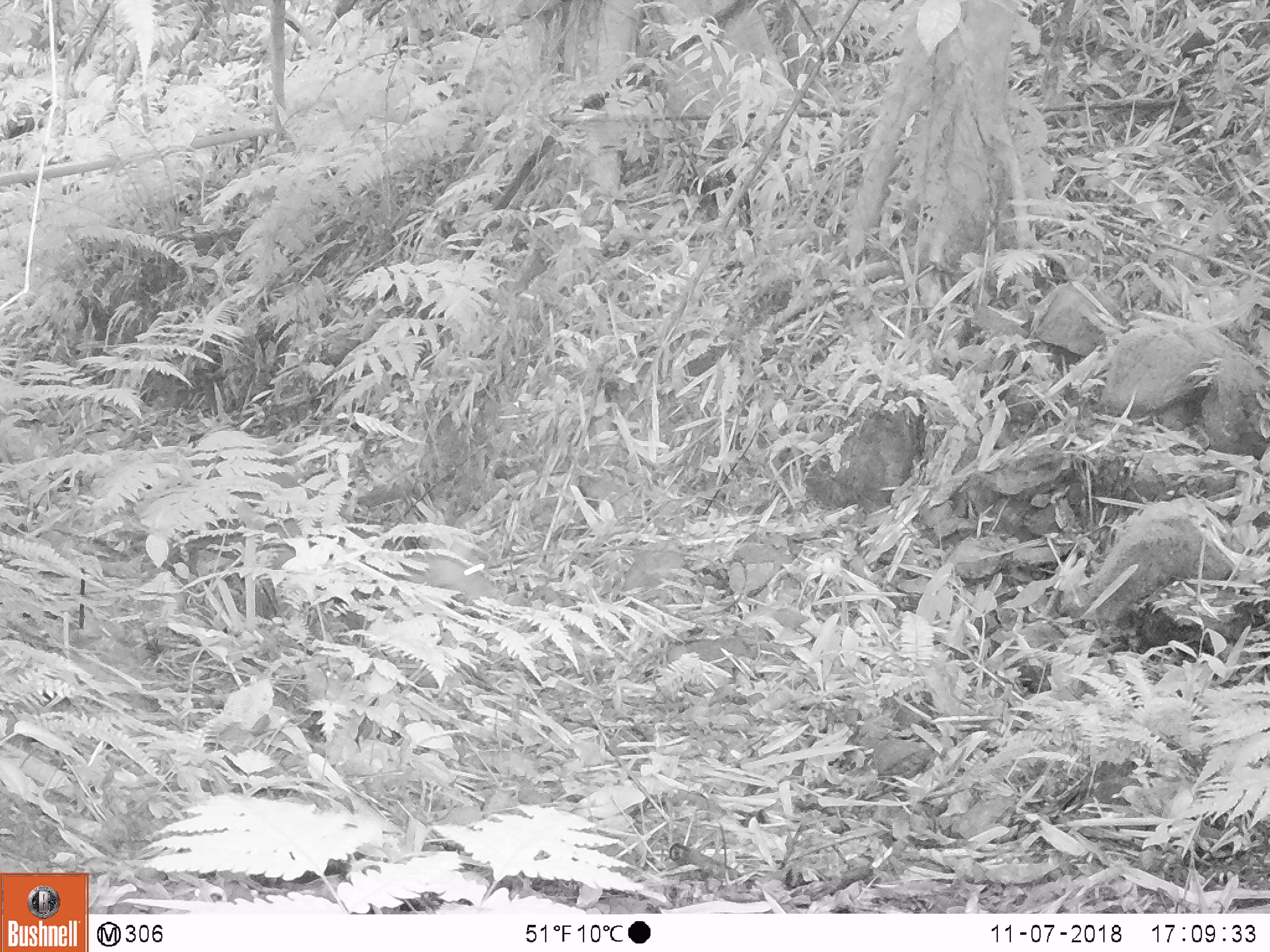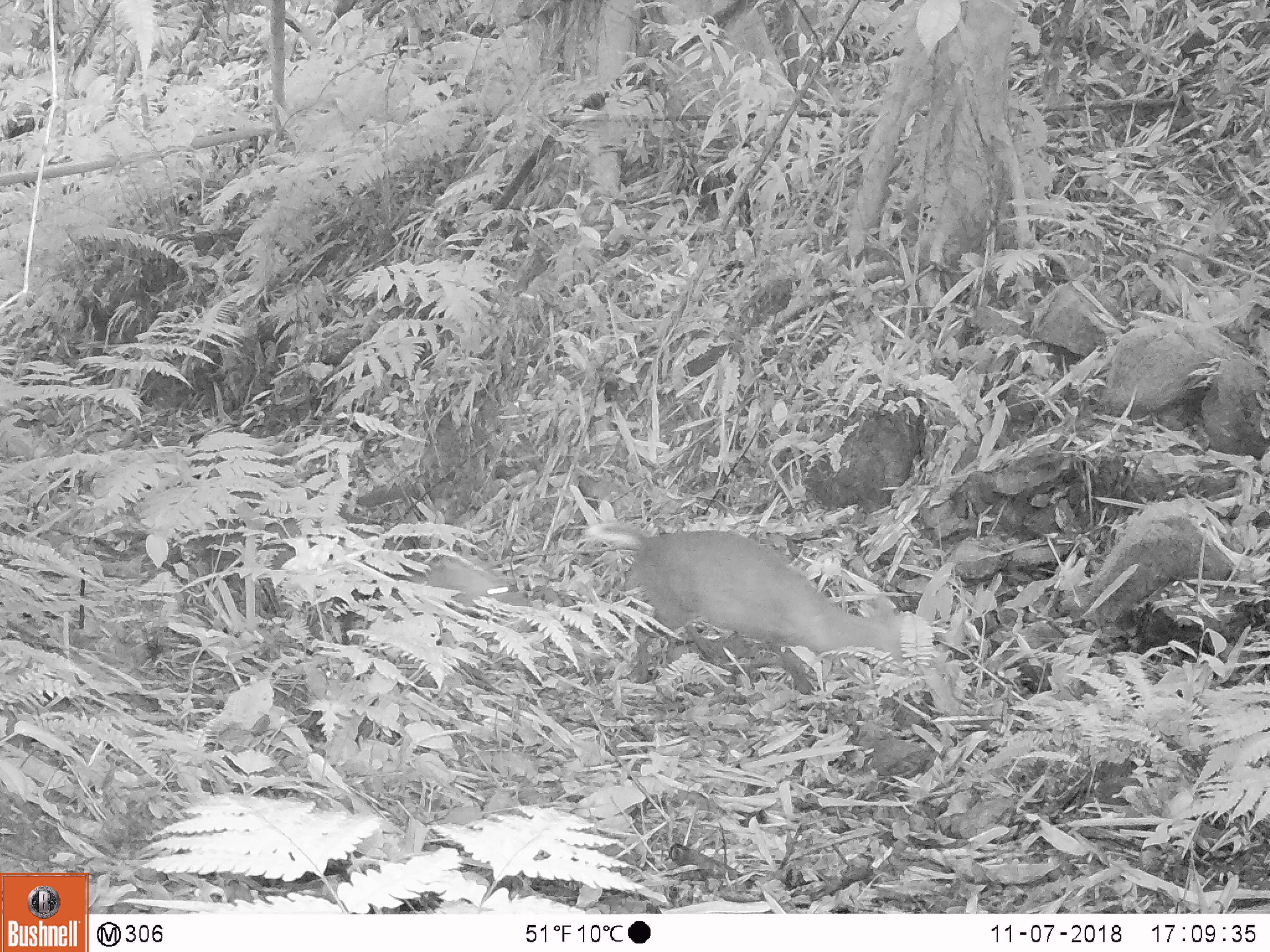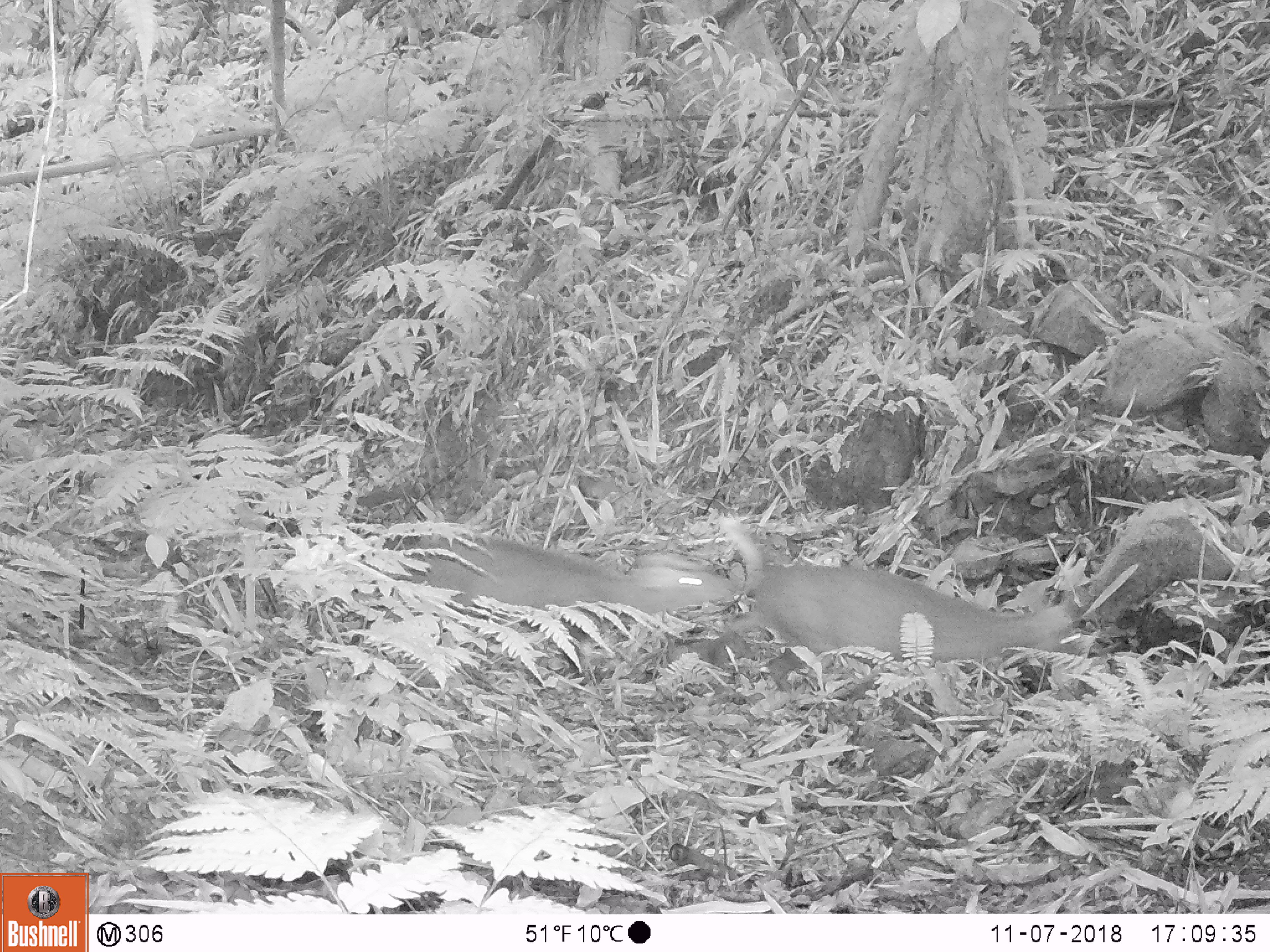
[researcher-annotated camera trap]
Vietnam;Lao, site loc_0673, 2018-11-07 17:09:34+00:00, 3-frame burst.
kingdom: Animalia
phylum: Chordata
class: Mammalia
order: Artiodactyla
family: Cervidae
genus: Muntiacus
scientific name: Muntiacus rooseveltorum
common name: roosevelt's muntjac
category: roosevelts muntjac group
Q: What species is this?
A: Roosevelts muntjac group (roosevelt's muntjac) (Muntiacus rooseveltorum).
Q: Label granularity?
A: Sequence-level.